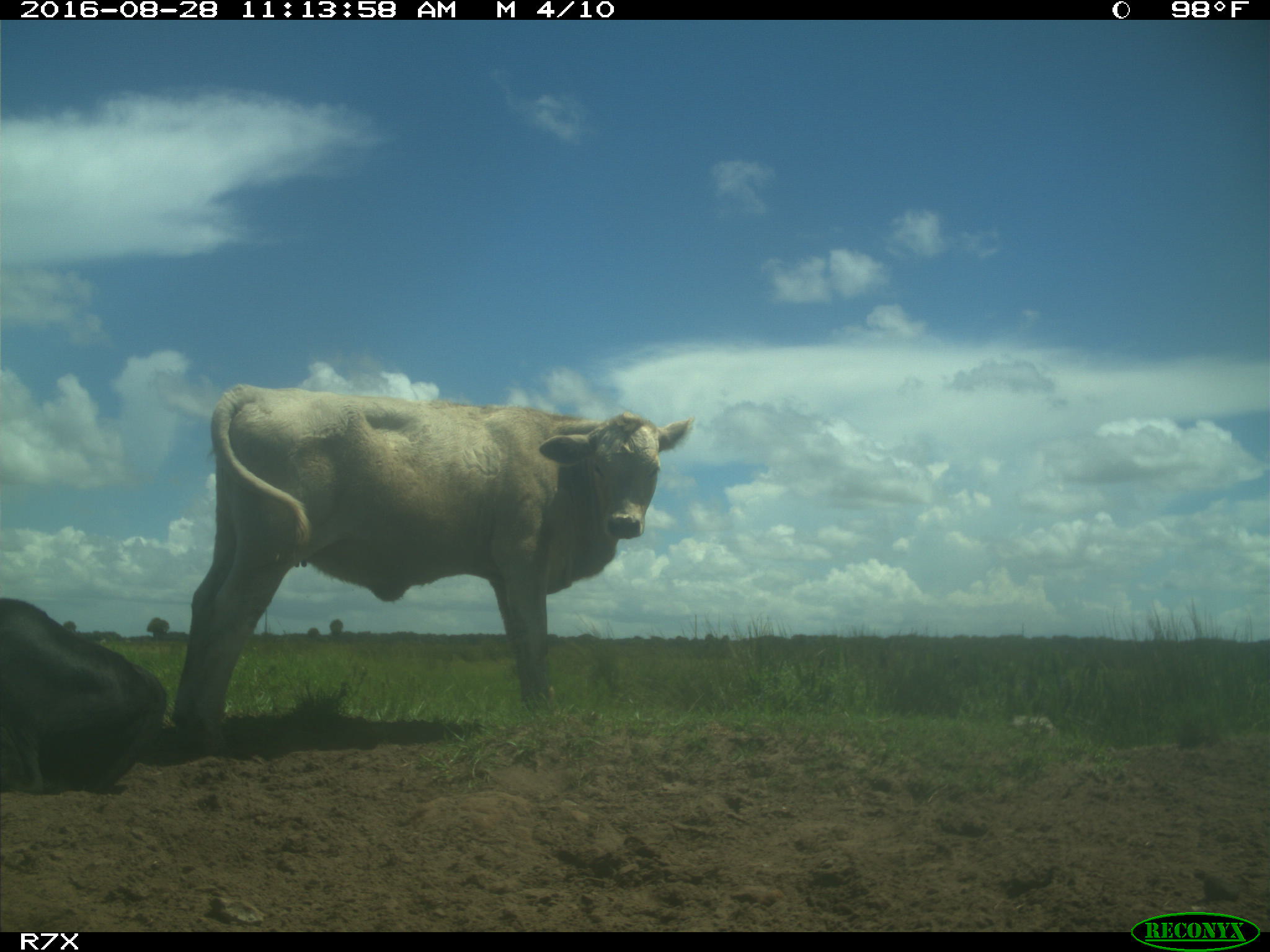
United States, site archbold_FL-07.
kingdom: Animalia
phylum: Chordata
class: Mammalia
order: Artiodactyla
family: Bovidae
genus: Bos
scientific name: Bos taurus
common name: domestic cow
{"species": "Bos taurus (domestic cow)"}